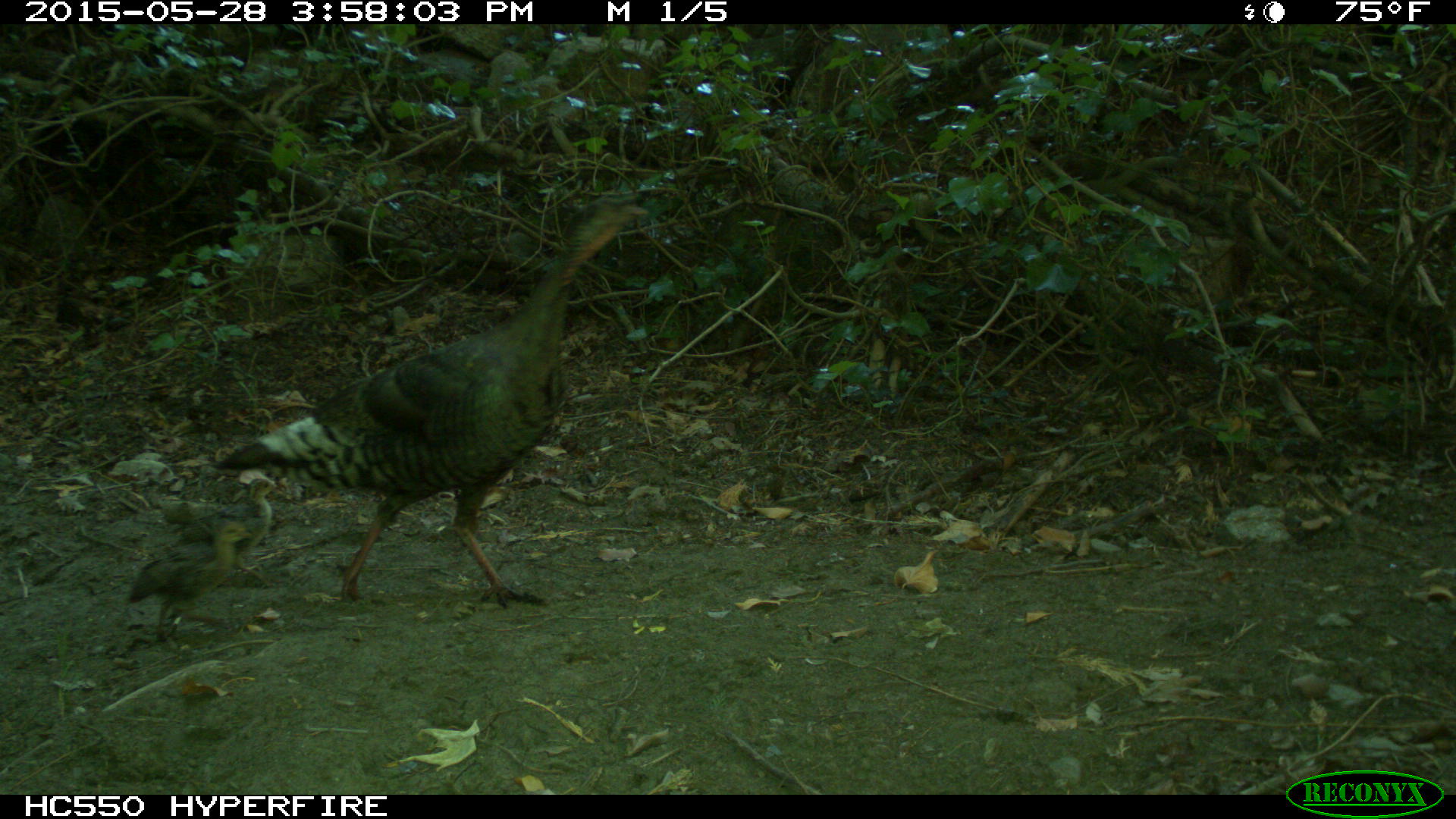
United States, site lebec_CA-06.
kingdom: Animalia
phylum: Chordata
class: Aves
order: Galliformes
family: Phasianidae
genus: Meleagris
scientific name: Meleagris gallopavo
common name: wild turkey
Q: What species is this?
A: Meleagris gallopavo (wild turkey).